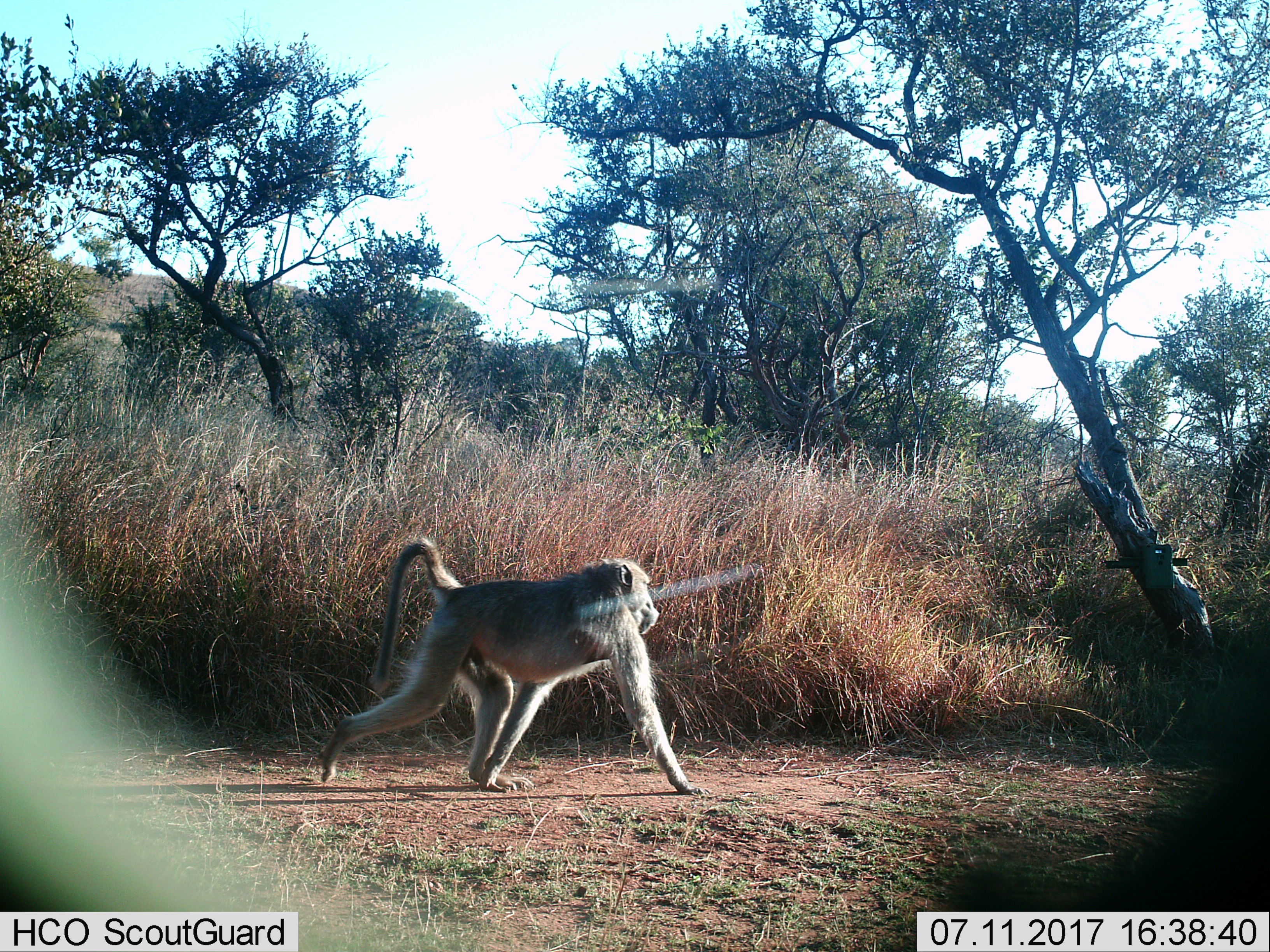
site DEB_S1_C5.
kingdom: Animalia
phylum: Chordata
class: Mammalia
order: Primates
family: Cercopithecidae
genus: Papio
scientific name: Papio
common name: baboon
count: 1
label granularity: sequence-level